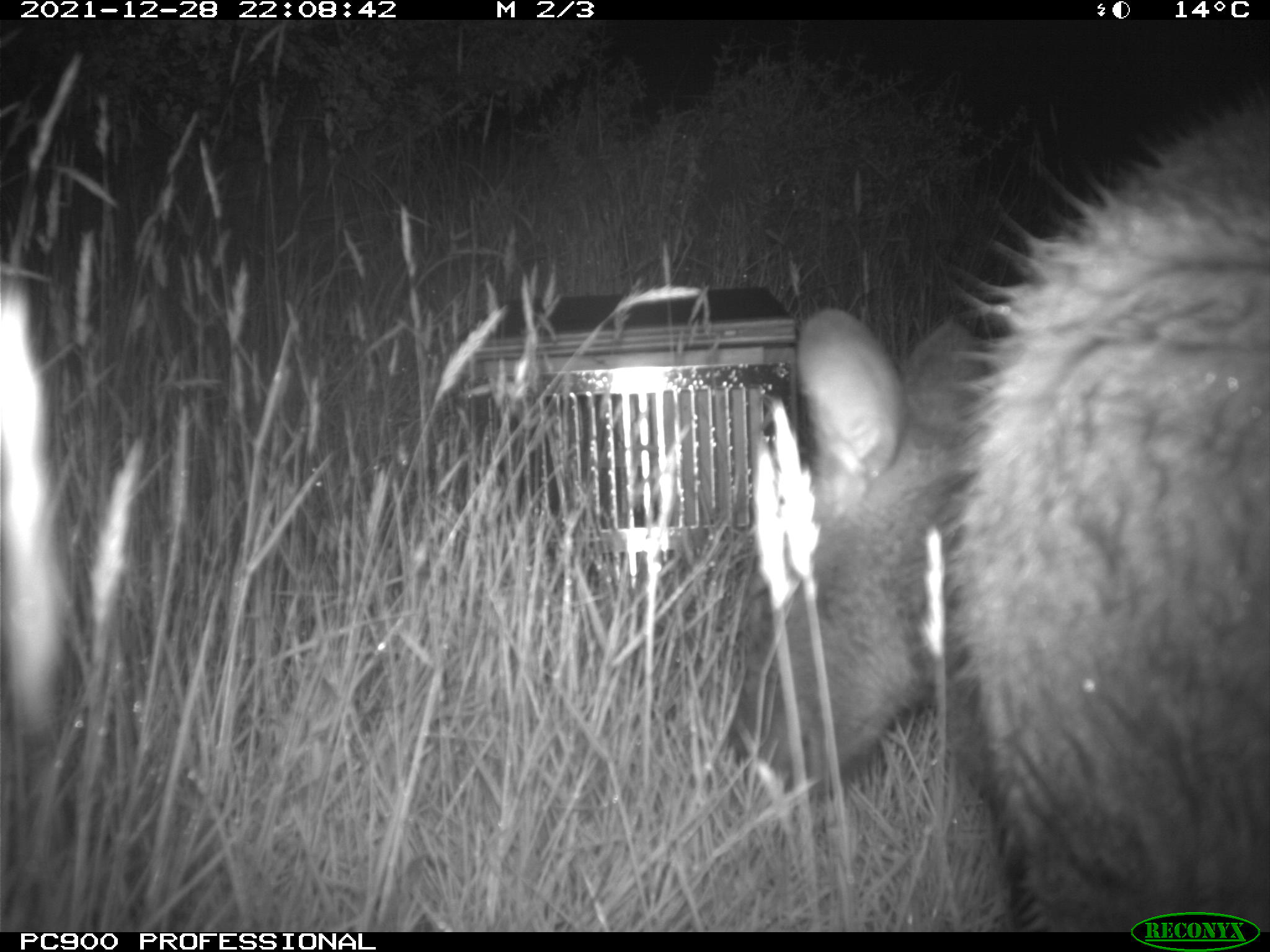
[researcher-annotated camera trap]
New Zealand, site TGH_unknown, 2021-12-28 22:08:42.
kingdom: Animalia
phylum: Chordata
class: Mammalia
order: Diprotodontia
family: Macropodidae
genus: Notamacropus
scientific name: Notamacropus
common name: wallaby